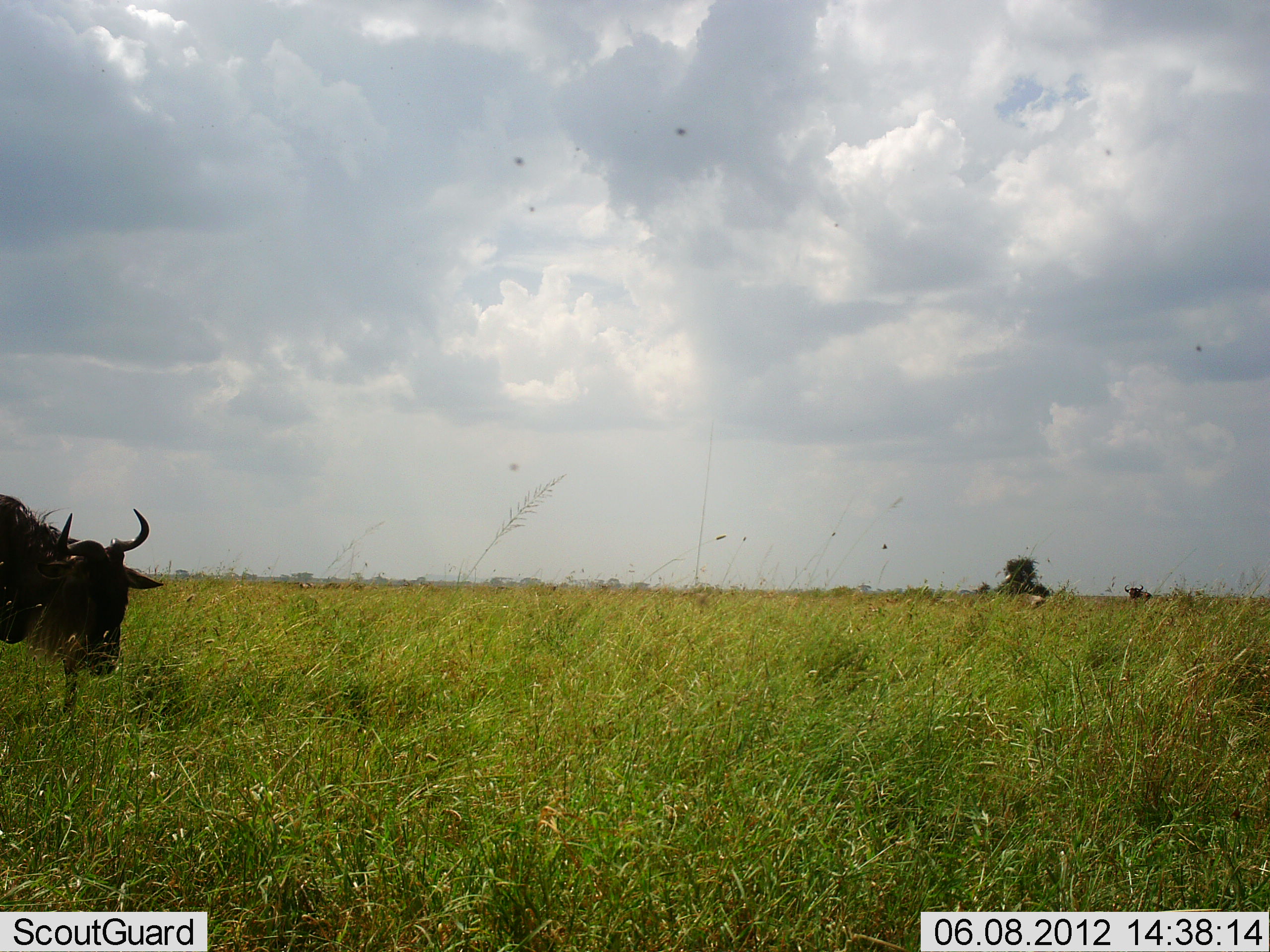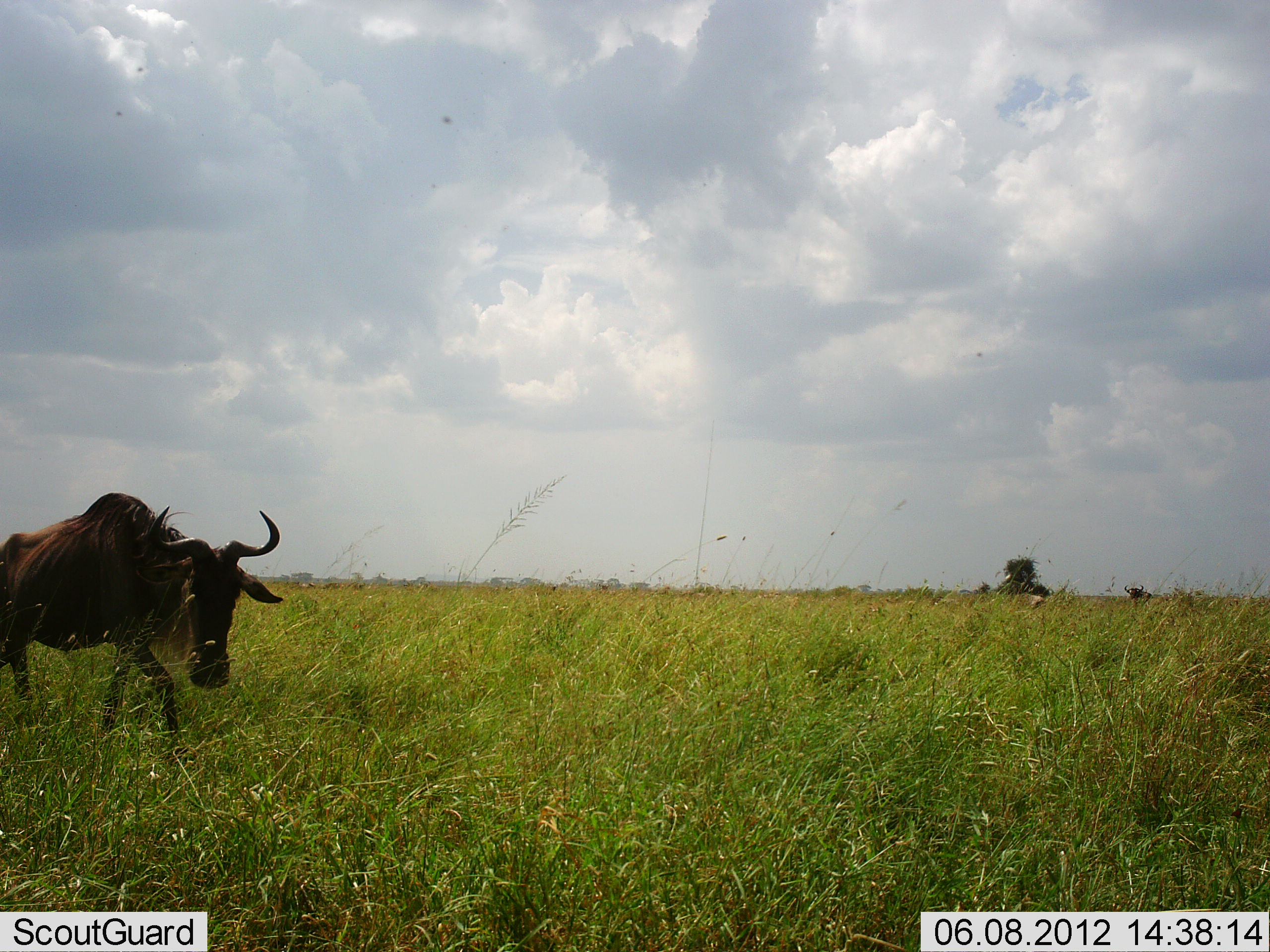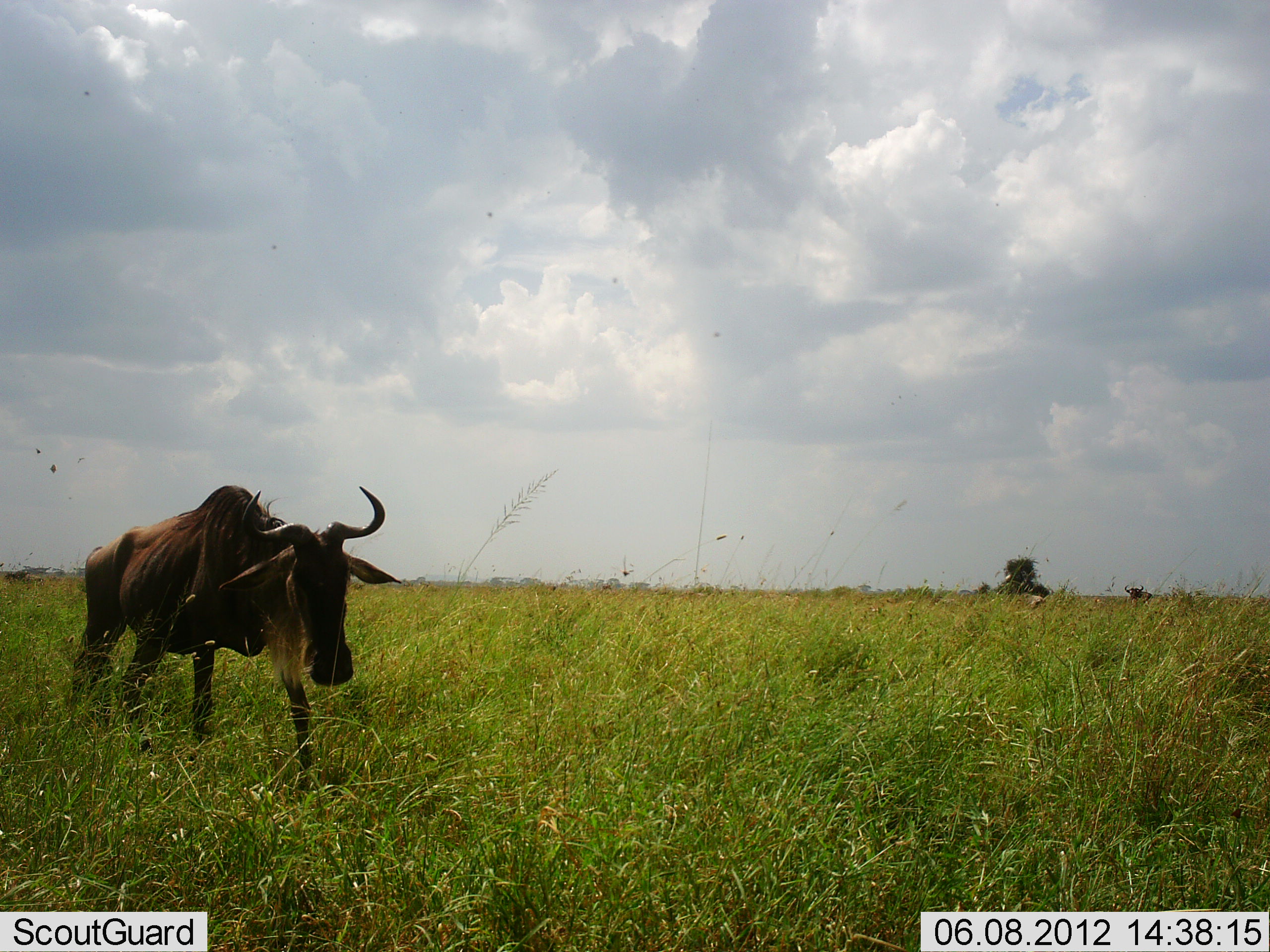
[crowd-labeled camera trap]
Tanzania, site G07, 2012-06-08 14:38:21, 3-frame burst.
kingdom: Animalia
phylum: Chordata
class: Mammalia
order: Artiodactyla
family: Bovidae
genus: Connochaetes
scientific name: Connochaetes taurinus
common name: blue wildebeest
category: wildebeest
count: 1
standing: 20%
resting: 0%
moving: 100%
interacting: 0%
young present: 0%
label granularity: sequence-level